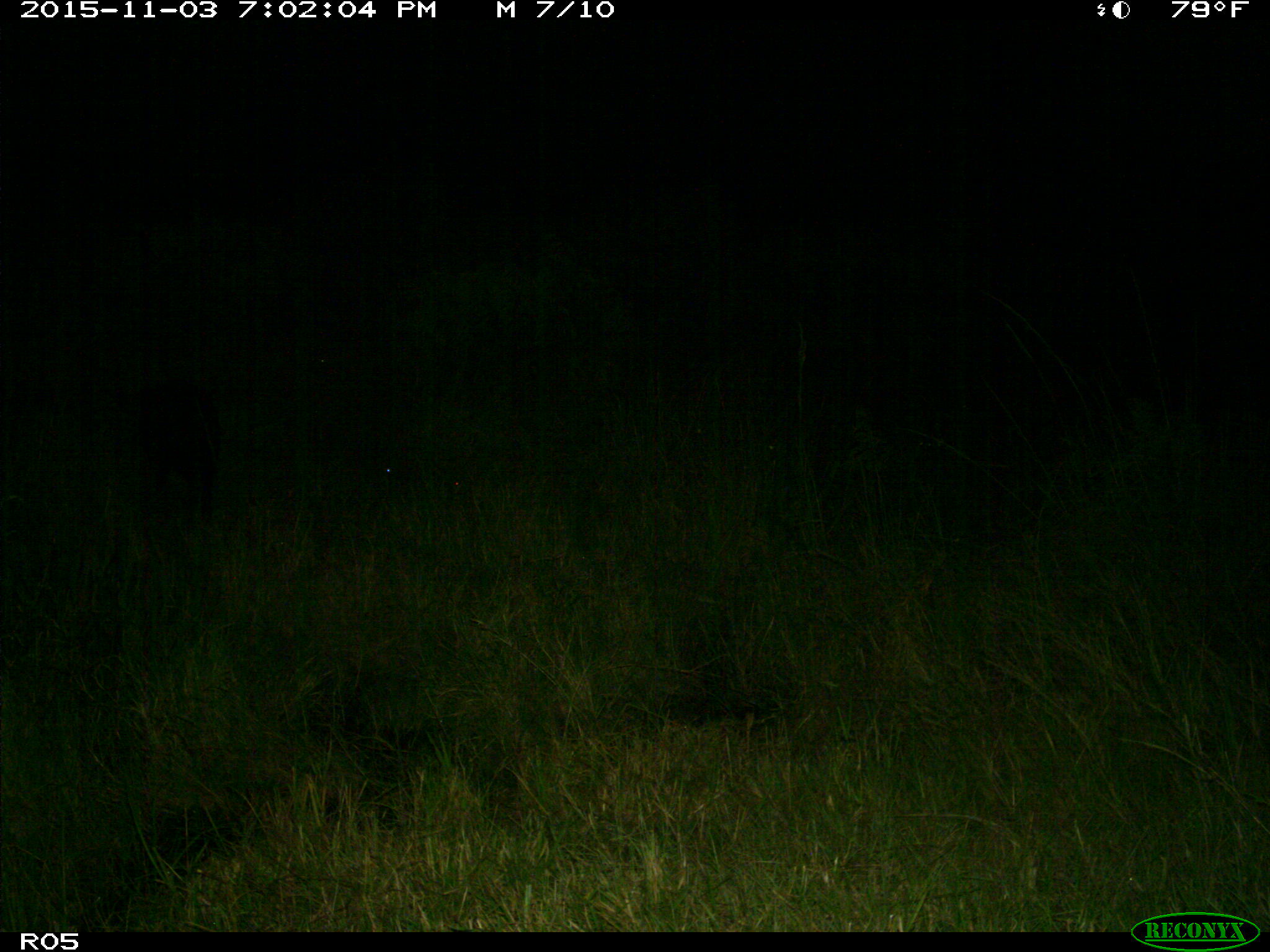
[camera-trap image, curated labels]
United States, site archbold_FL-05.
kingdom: Animalia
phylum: Chordata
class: Mammalia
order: Artiodactyla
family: Suidae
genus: Sus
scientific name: Sus scrofa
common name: wild boar